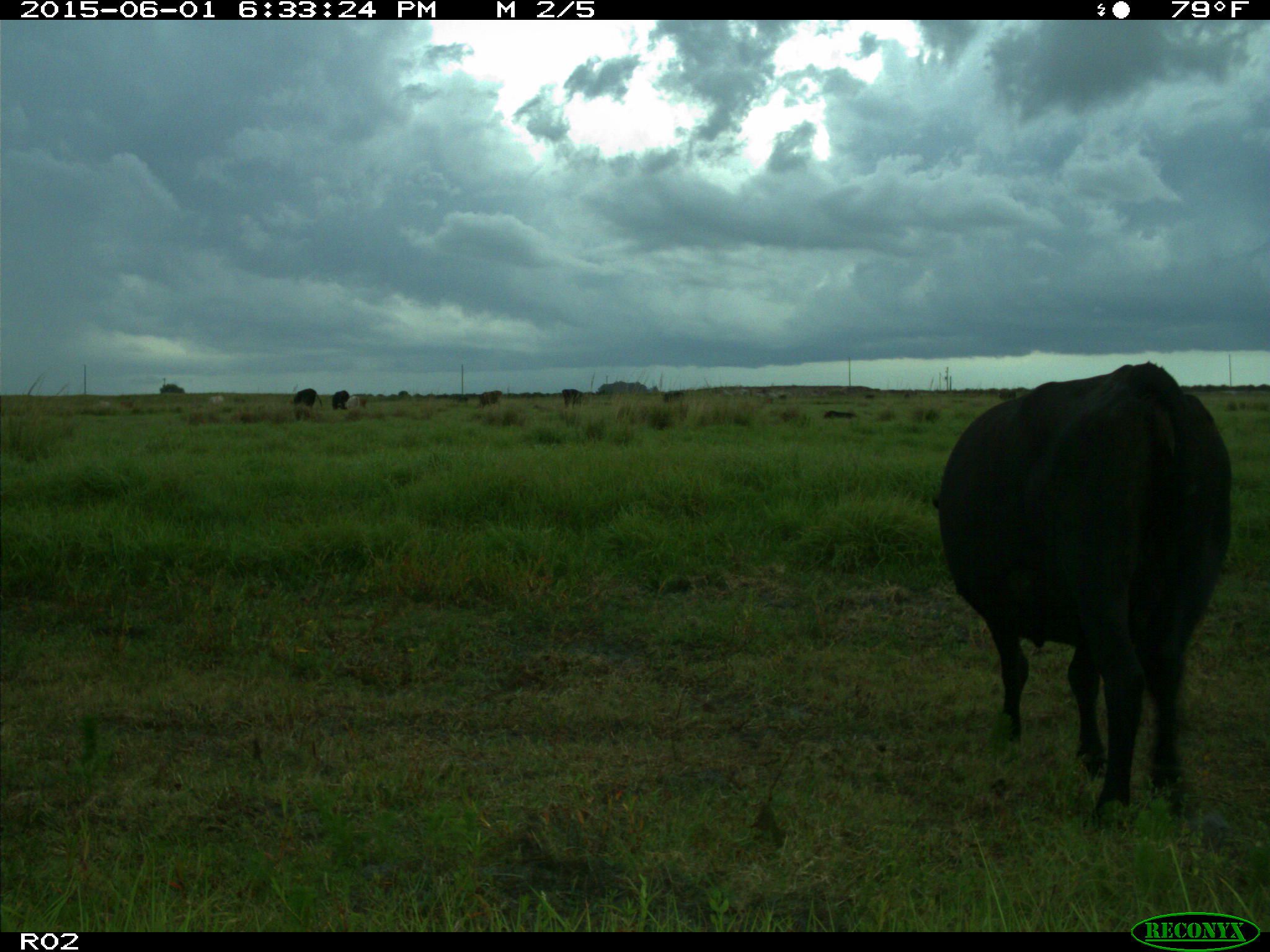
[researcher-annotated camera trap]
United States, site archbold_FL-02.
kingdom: Animalia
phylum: Chordata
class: Mammalia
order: Artiodactyla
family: Bovidae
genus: Bos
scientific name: Bos taurus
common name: domestic cow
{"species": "Bos taurus (domestic cow)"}